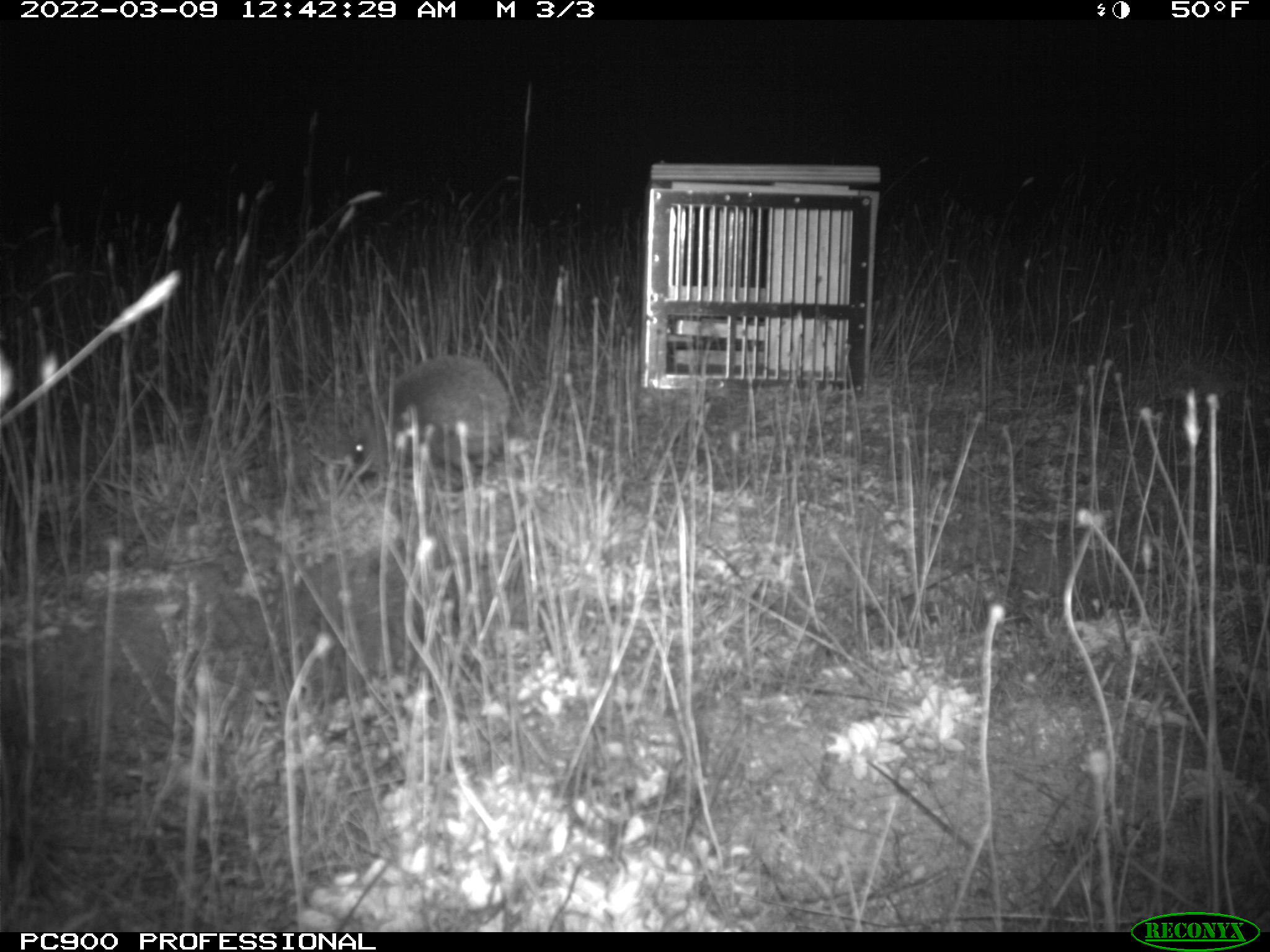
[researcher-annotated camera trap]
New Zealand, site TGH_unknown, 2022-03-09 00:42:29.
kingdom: Animalia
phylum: Chordata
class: Mammalia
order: Eulipotyphla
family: Erinaceidae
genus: Erinaceus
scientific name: Erinaceus europaeus europaeus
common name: european hedgehog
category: hedgehog